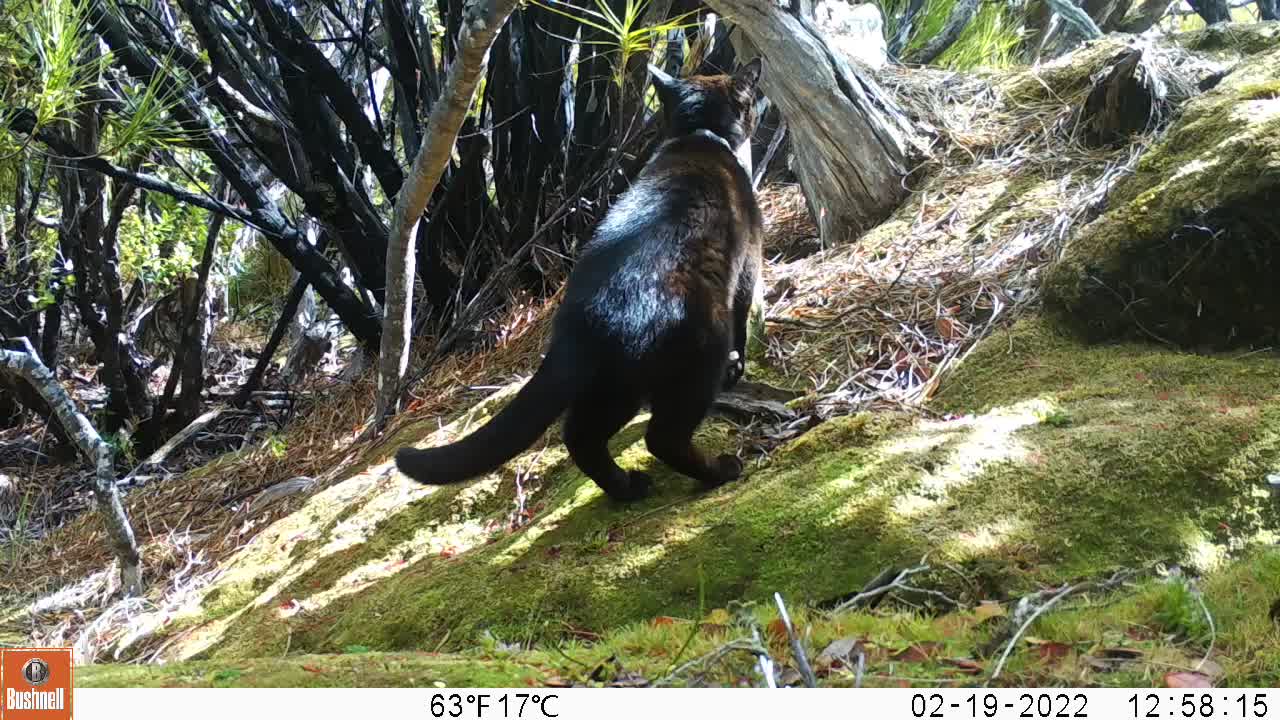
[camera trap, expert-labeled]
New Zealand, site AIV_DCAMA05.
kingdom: Animalia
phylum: Chordata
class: Mammalia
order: Carnivora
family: Felidae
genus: Felis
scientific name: Felis catus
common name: domestic cat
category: cat